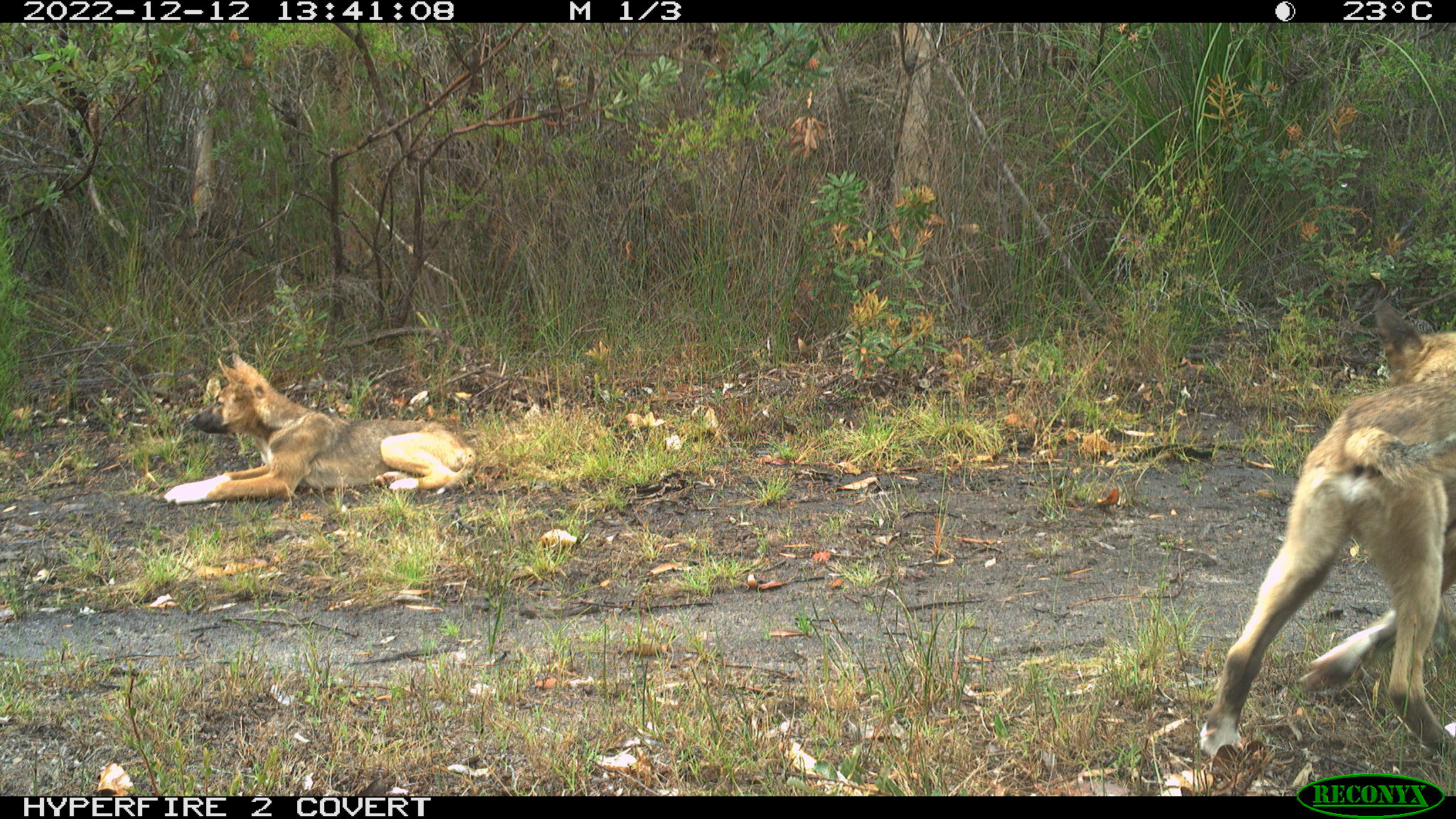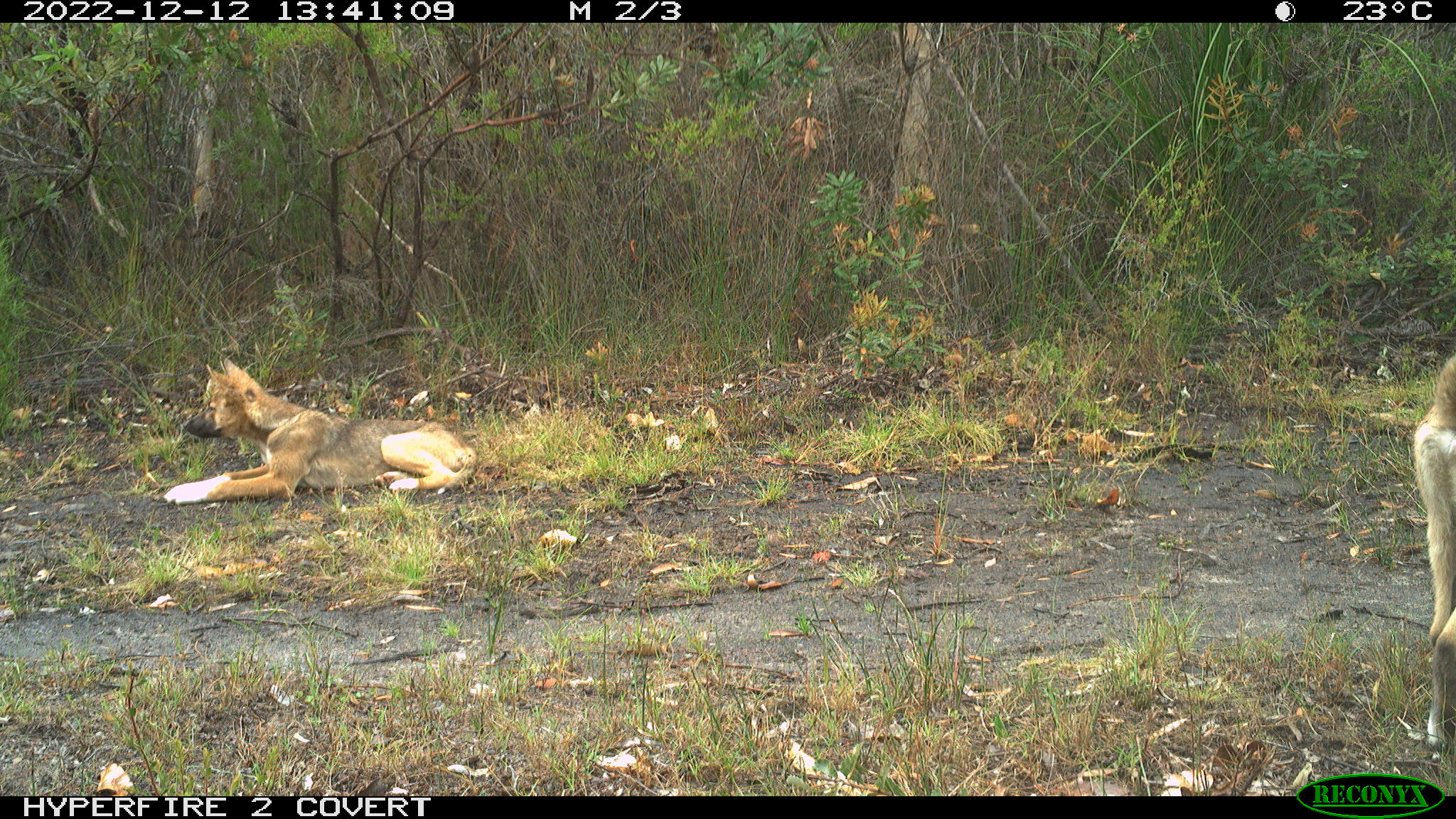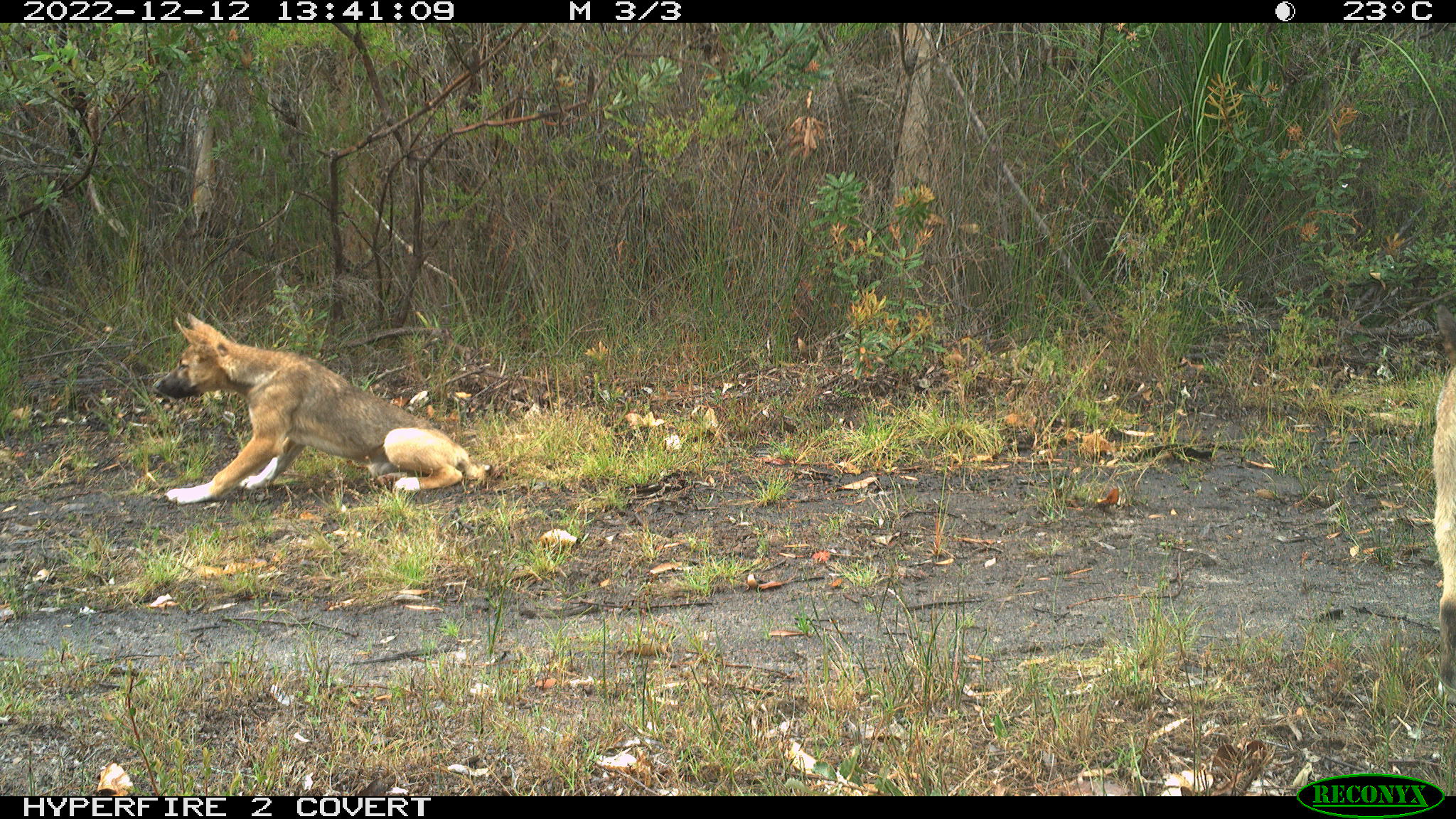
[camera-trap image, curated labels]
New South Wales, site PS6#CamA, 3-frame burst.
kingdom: Animalia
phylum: Chordata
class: Mammalia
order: Carnivora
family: Canidae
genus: Canis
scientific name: Canis familiaris dingo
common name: dingo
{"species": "dingo (Canis familiaris dingo)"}